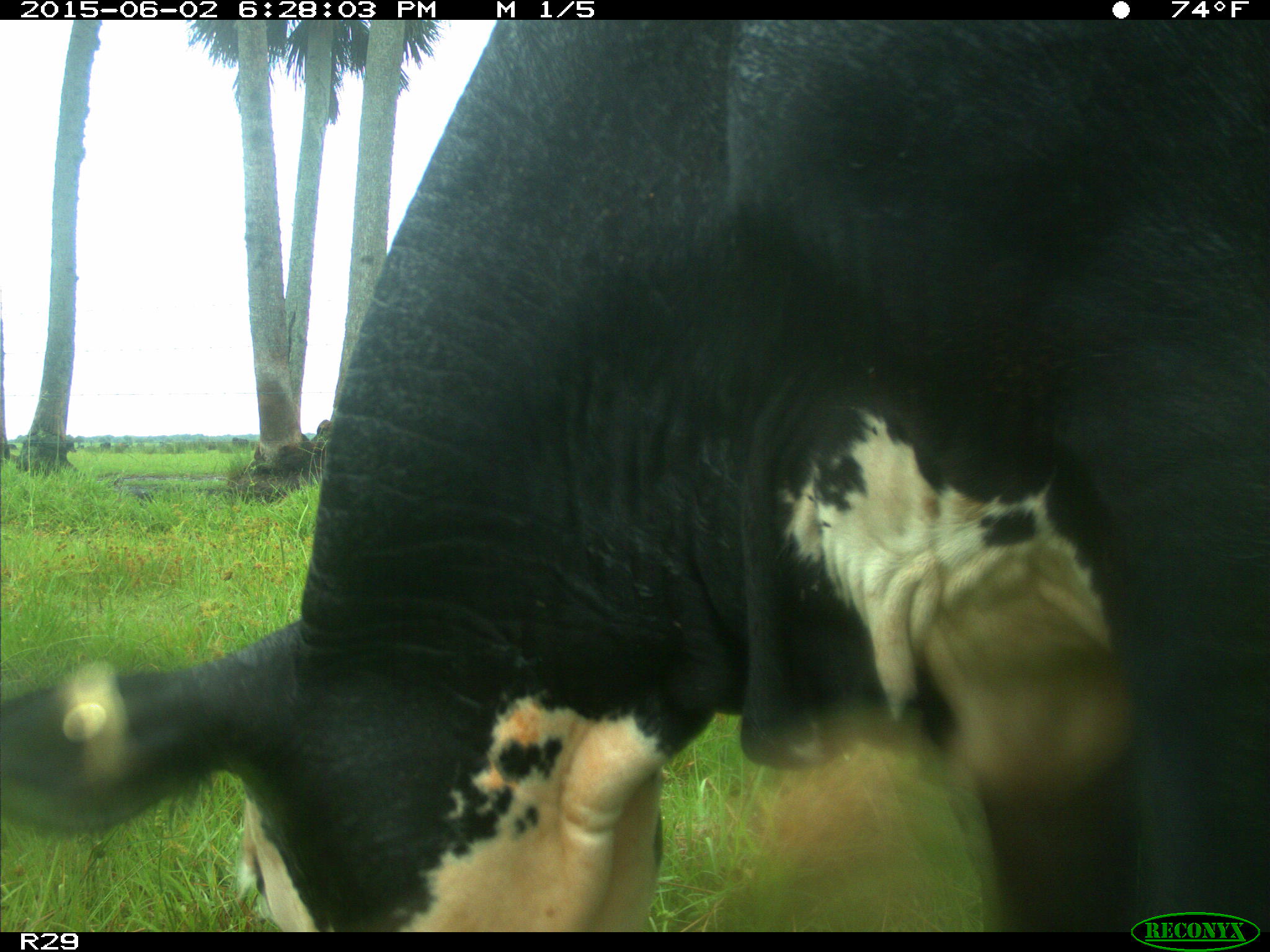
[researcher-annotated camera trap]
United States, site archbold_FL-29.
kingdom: Animalia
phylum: Chordata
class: Mammalia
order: Artiodactyla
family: Bovidae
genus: Bos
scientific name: Bos taurus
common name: domestic cow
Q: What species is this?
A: Bos taurus (domestic cow).